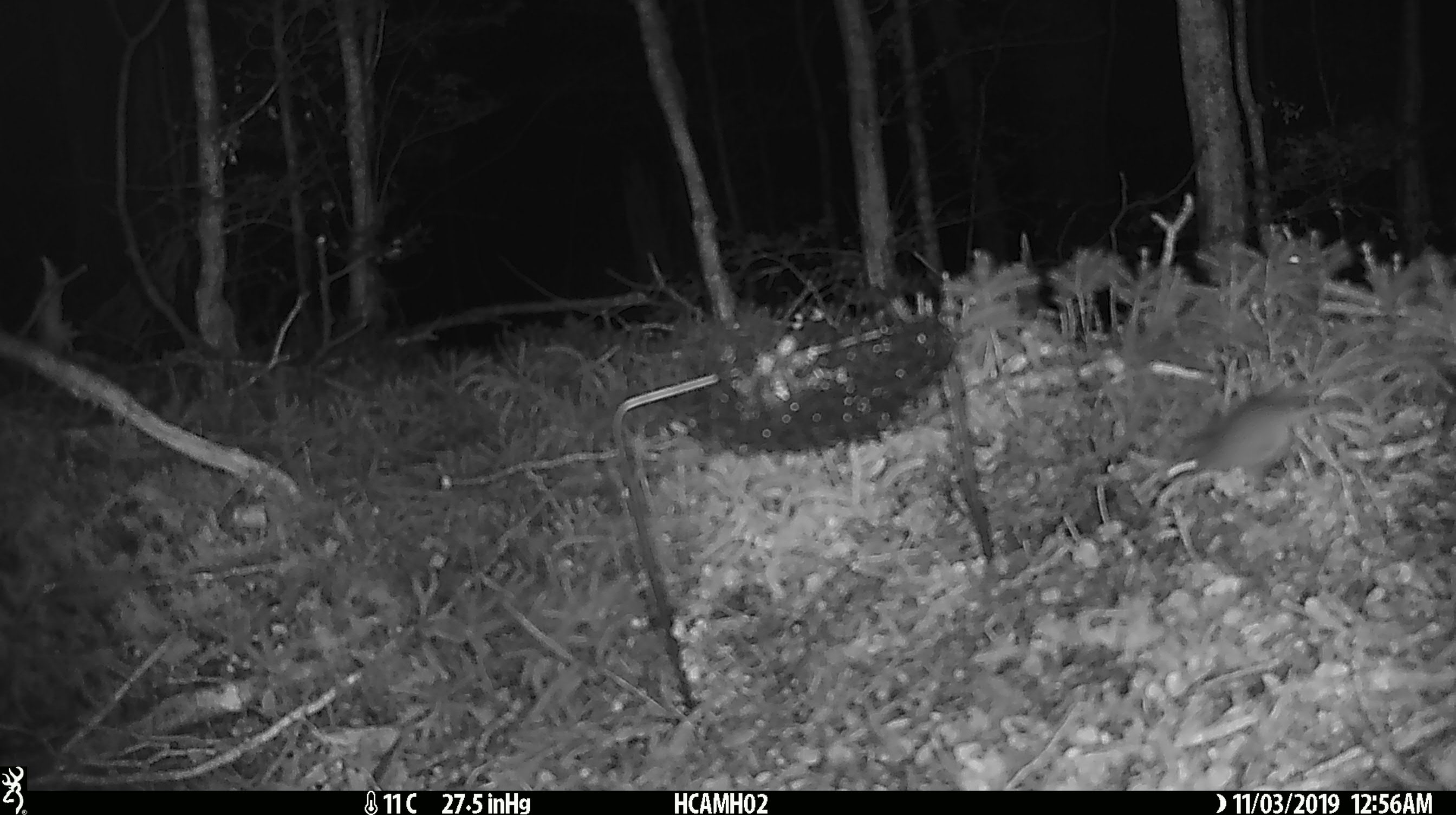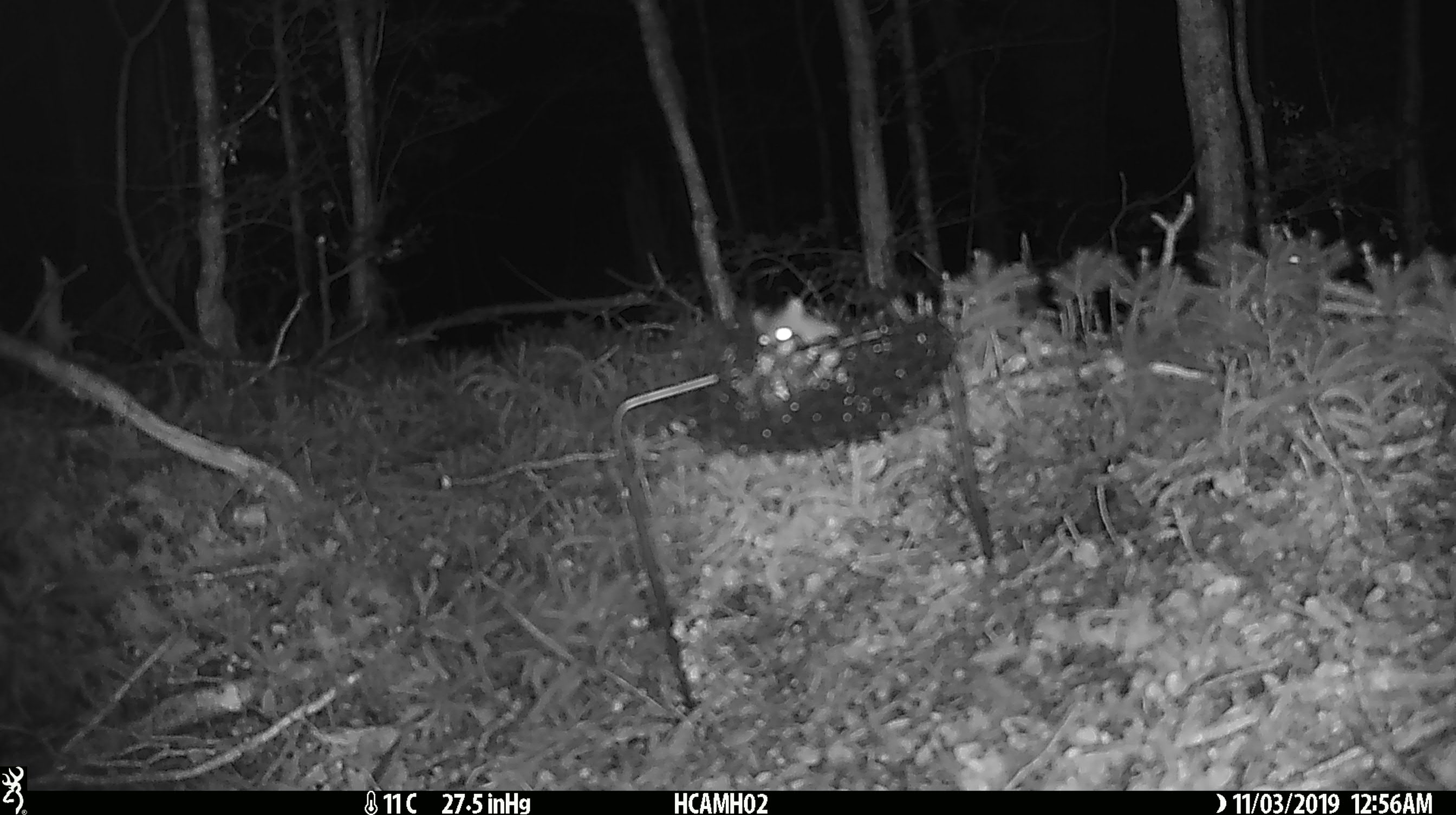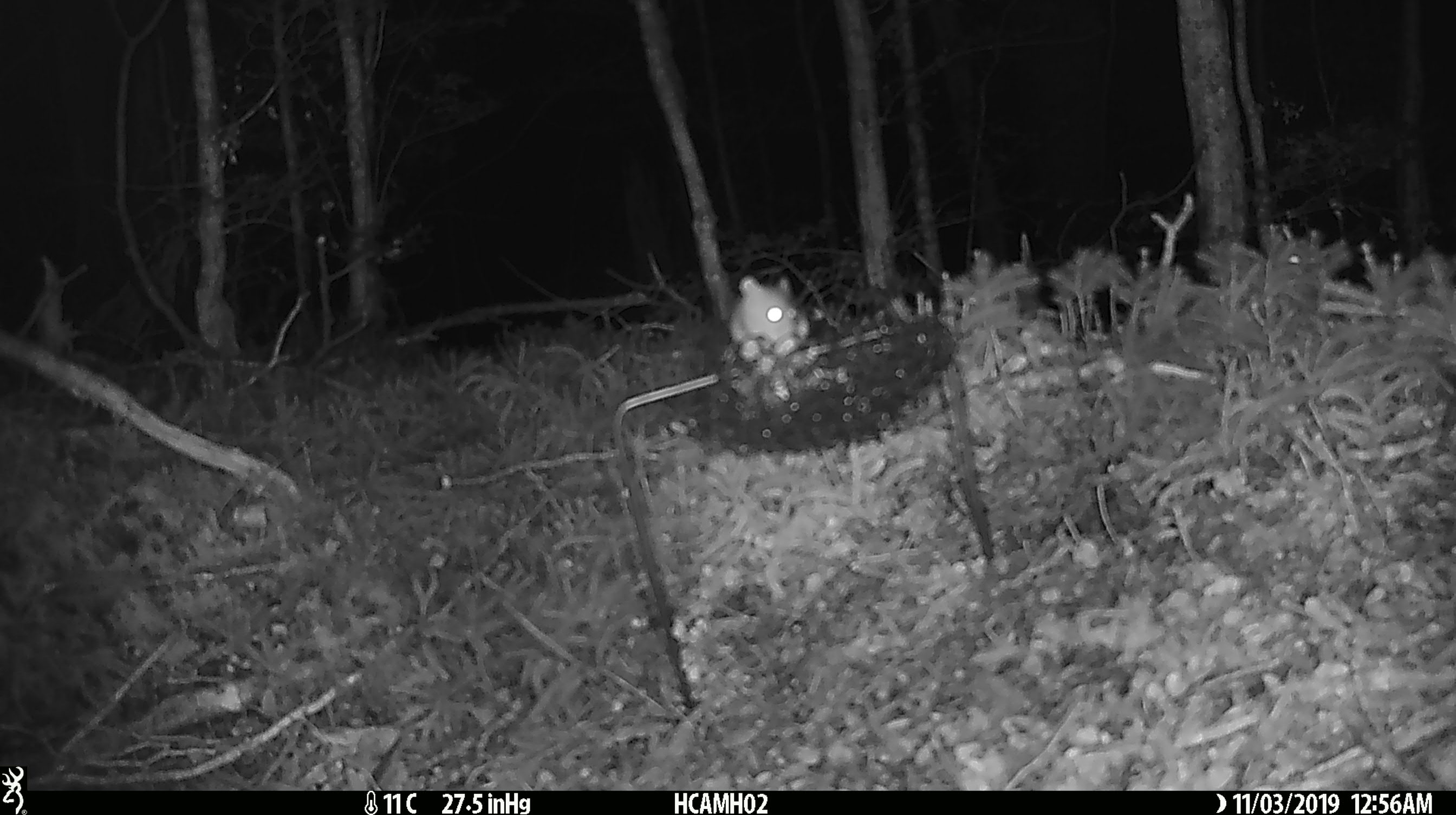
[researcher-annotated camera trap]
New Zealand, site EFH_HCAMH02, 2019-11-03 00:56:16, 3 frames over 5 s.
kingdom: Animalia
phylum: Chordata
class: Mammalia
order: Rodentia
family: Muridae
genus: Mus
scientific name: Mus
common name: mouse